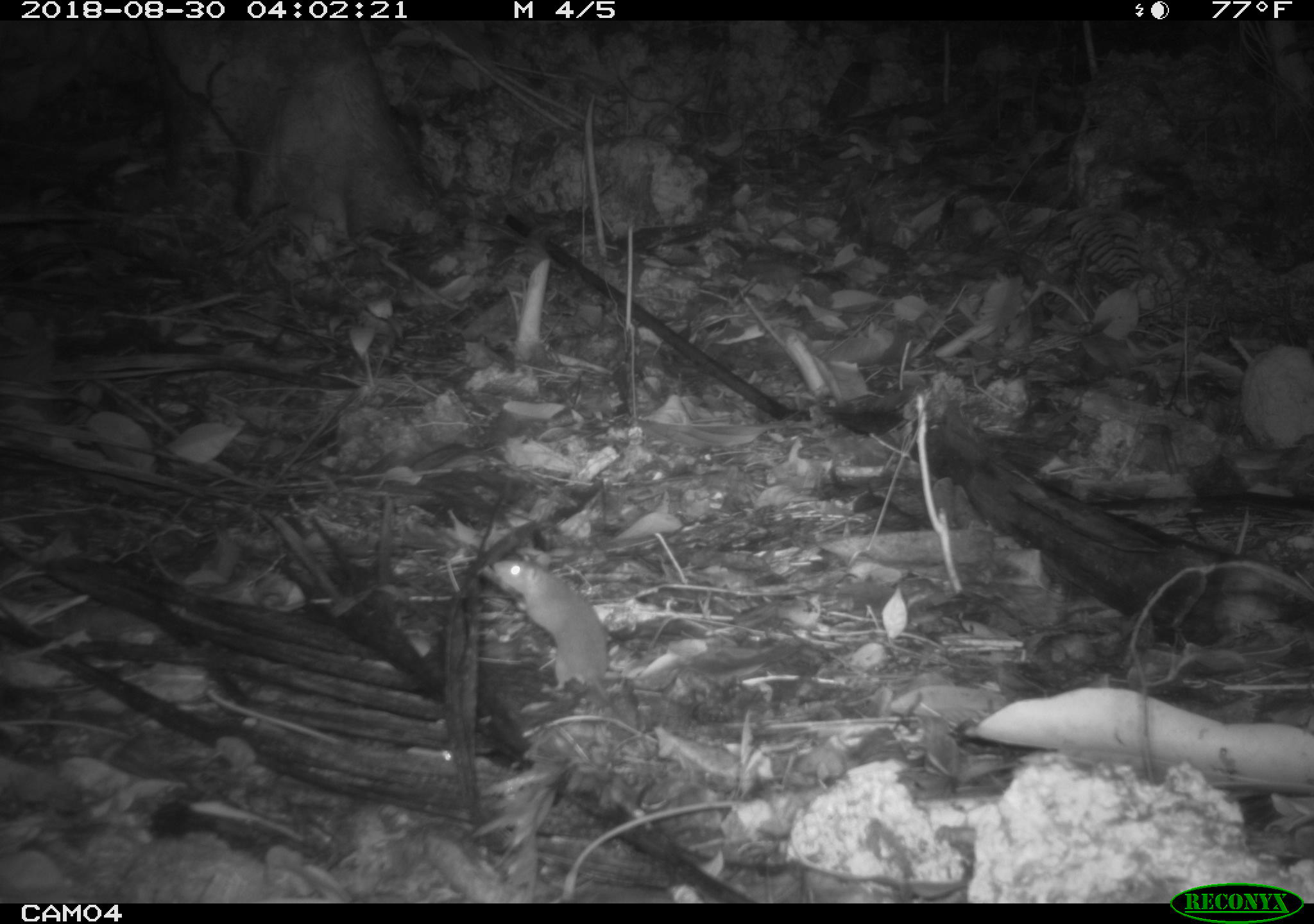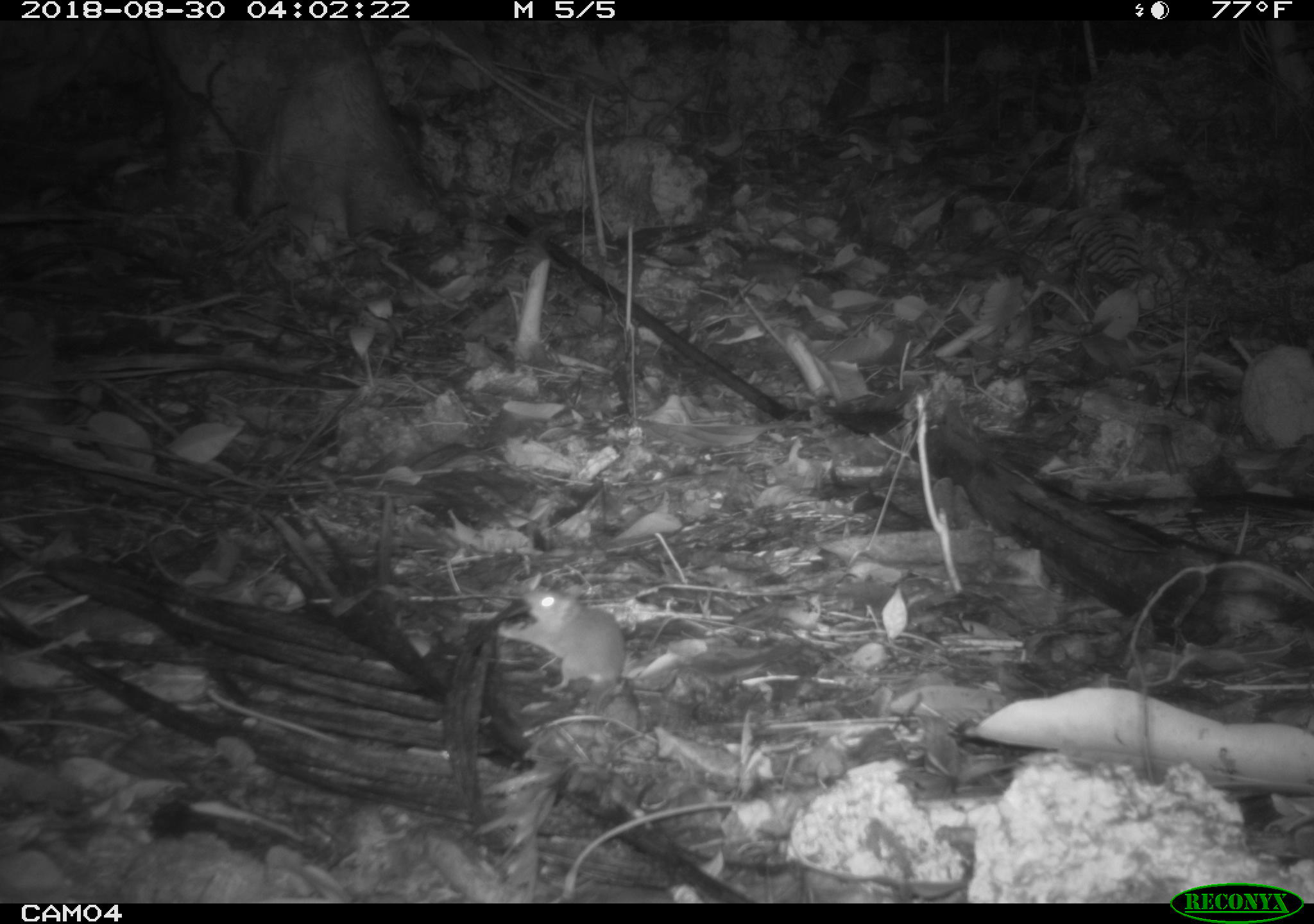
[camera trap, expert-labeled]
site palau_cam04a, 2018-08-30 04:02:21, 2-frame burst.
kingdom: Animalia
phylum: Chordata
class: Mammalia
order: Rodentia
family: Muridae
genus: Rattus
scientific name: Rattus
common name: rat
Rat (Rattus).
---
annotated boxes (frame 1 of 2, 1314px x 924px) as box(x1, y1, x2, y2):
rat: box(483, 544, 630, 726)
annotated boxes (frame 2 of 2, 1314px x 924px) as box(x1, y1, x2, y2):
rat: box(514, 581, 636, 708)